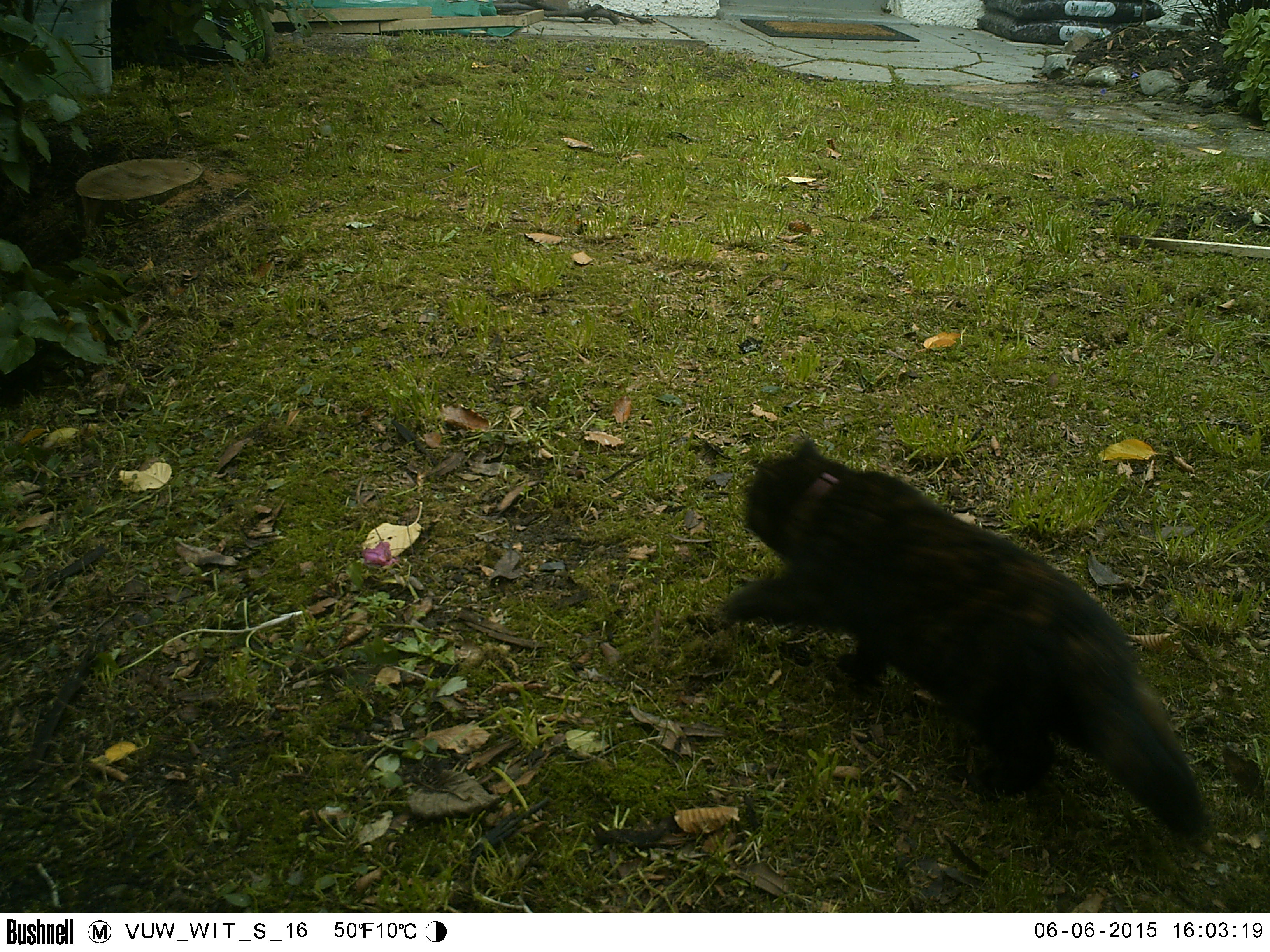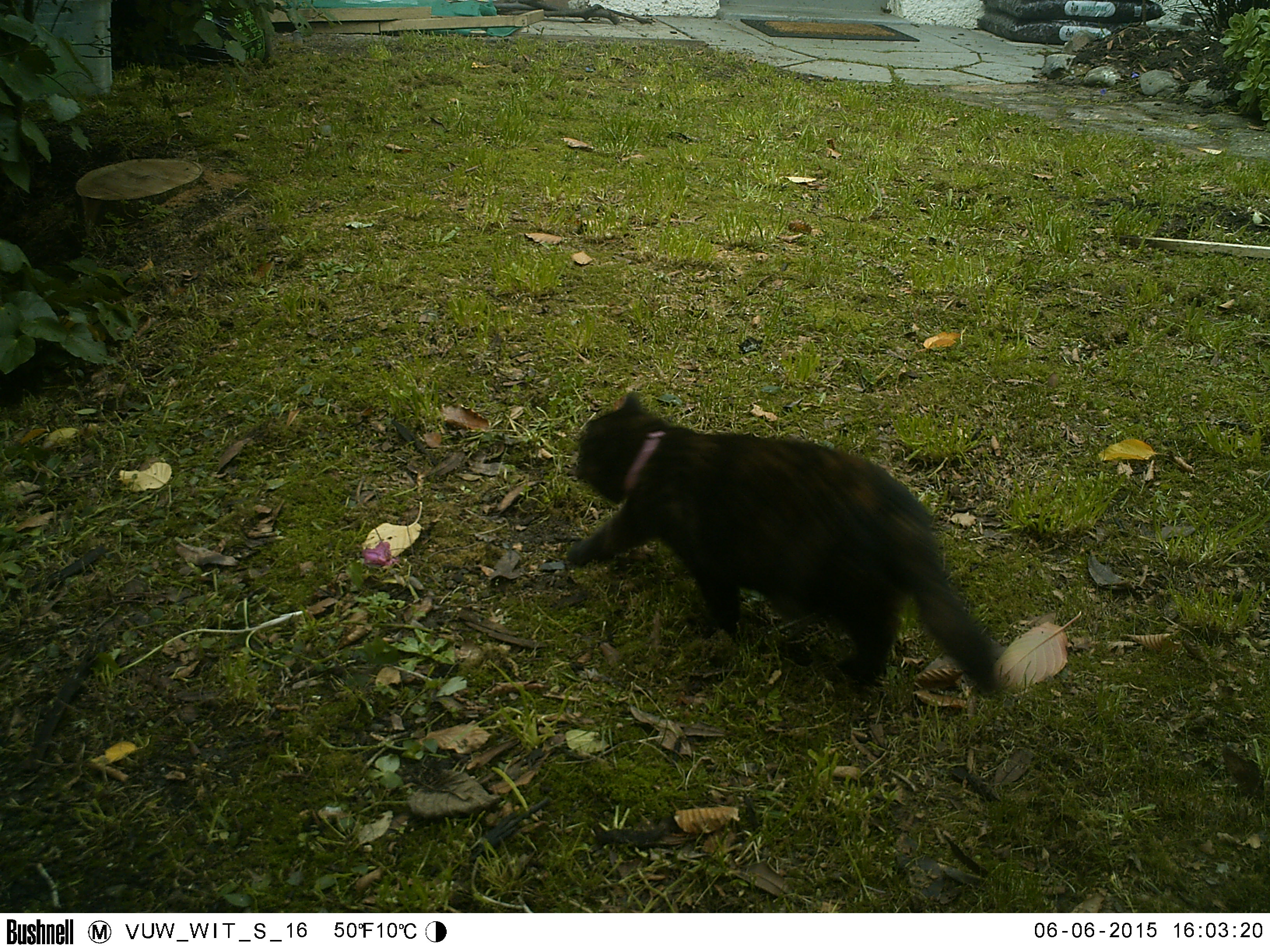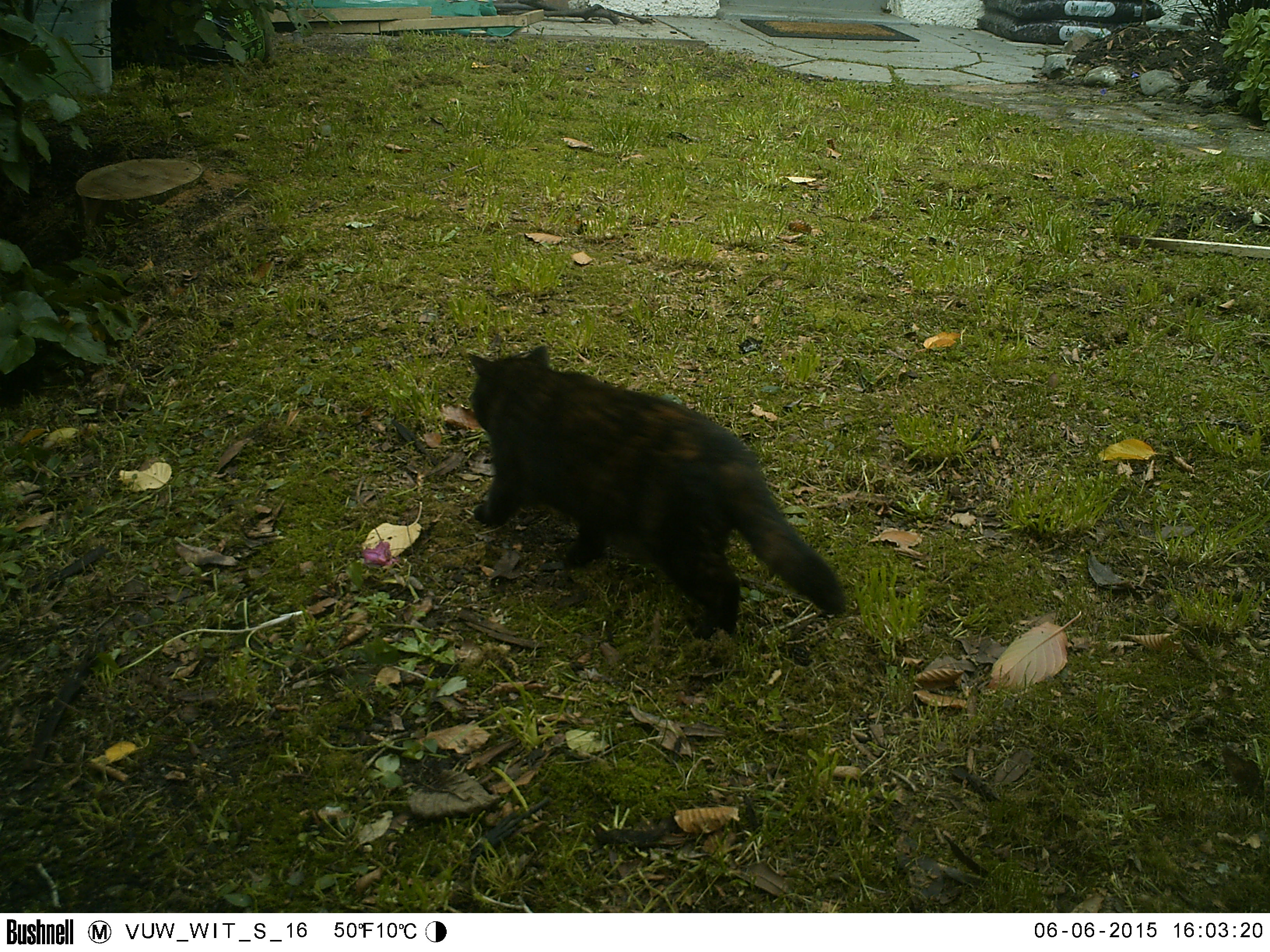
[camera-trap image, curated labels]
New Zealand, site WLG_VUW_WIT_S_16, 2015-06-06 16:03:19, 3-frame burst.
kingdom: Animalia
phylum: Chordata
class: Mammalia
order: Carnivora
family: Felidae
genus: Felis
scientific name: Felis catus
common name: domestic cat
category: cat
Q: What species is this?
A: Cat (domestic cat) (Felis catus).